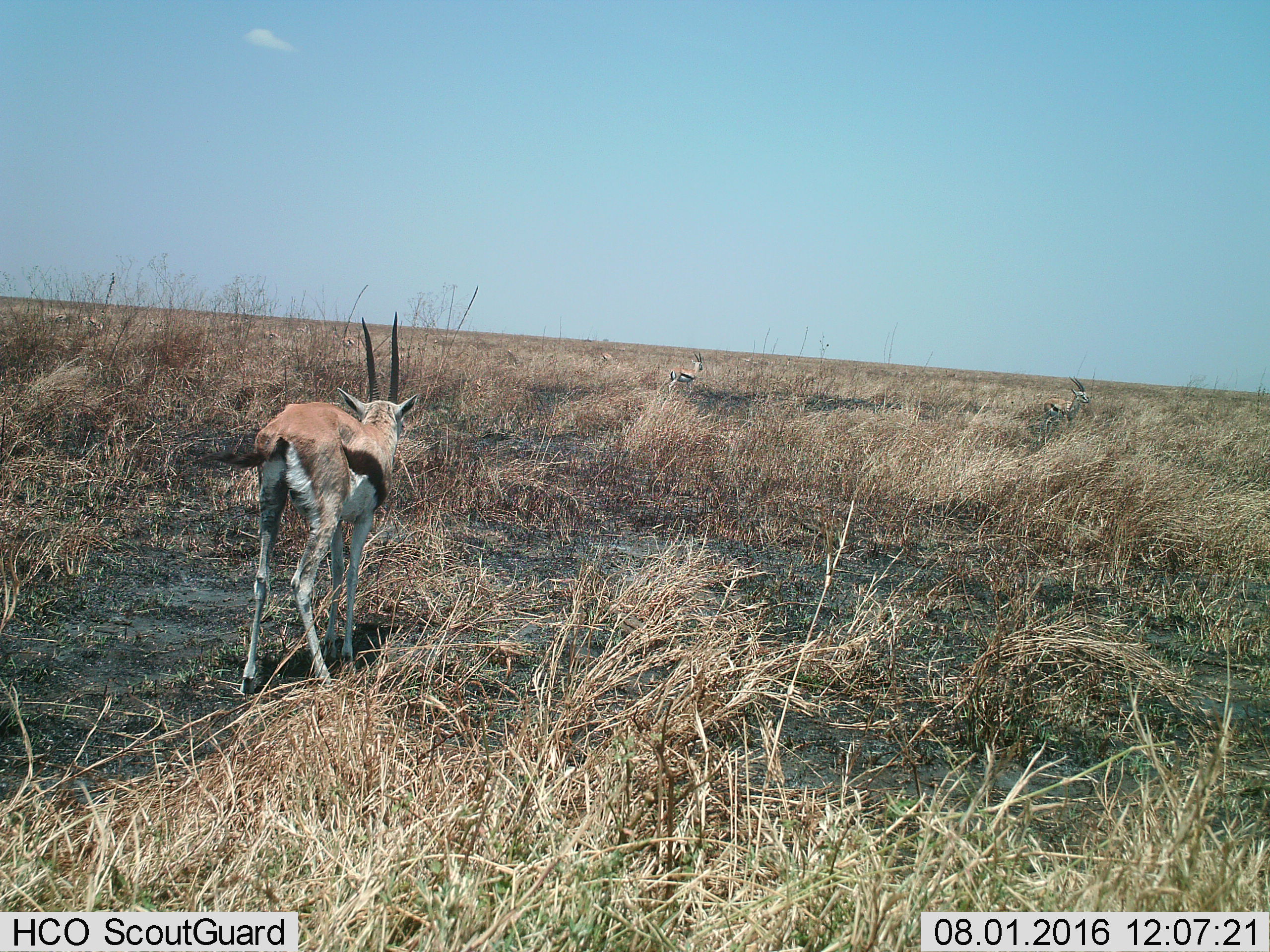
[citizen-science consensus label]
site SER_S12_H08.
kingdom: Animalia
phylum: Chordata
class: Mammalia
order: Artiodactyla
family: Bovidae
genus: Eudorcas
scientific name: Eudorcas thomsonii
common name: thomson's gazelle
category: gazellethomsons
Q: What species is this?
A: Gazellethomsons (thomson's gazelle) (Eudorcas thomsonii).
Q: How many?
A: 8.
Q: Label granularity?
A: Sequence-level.